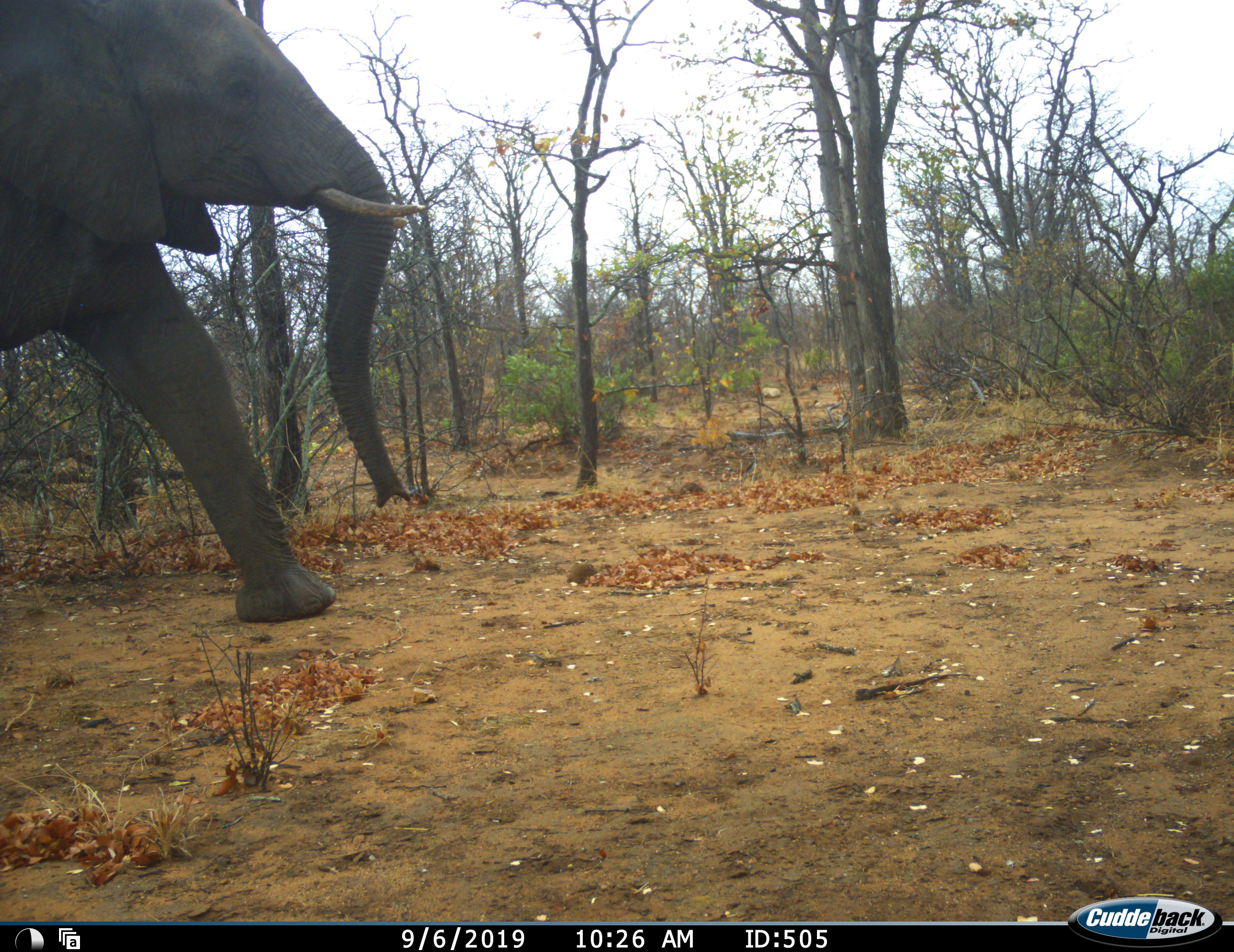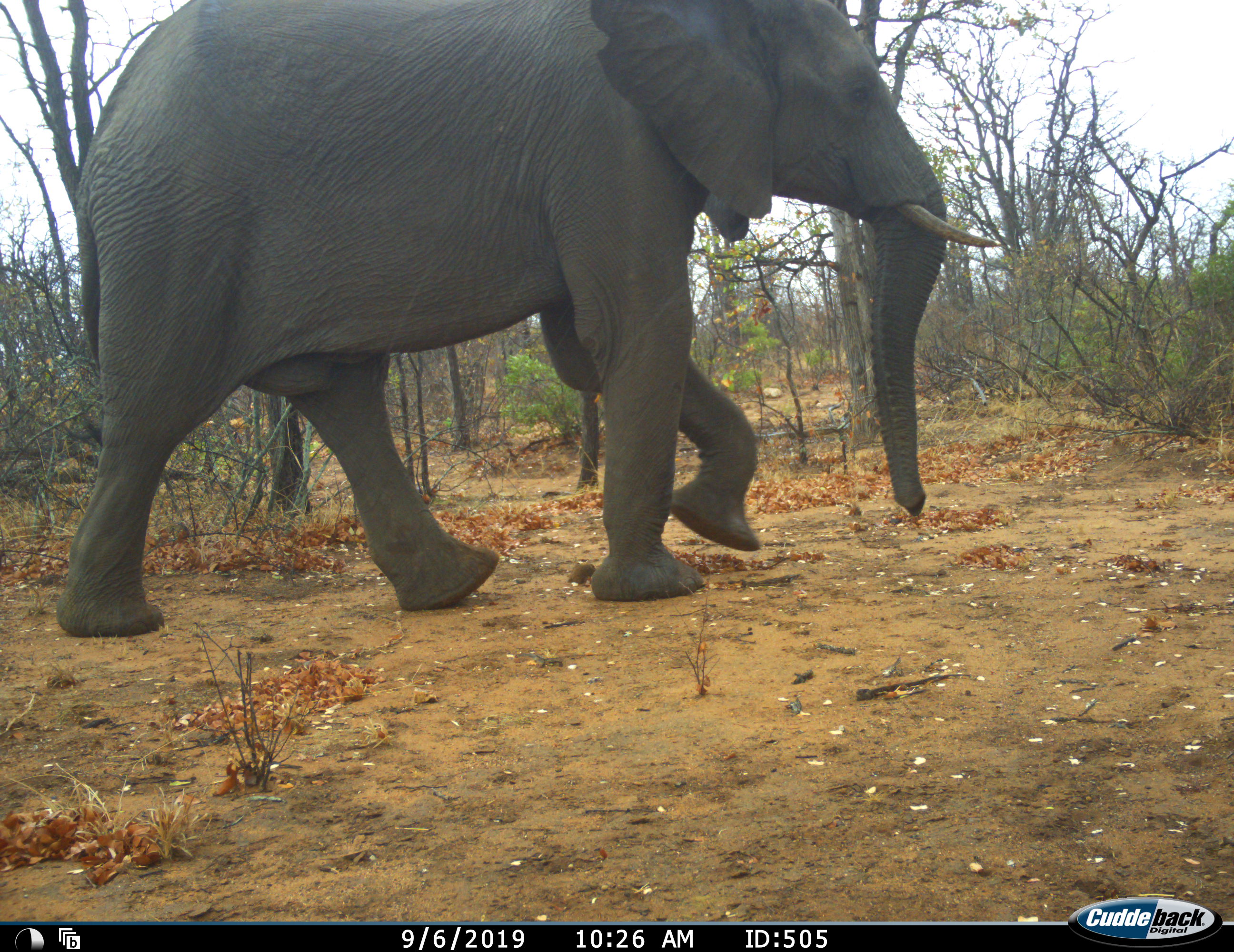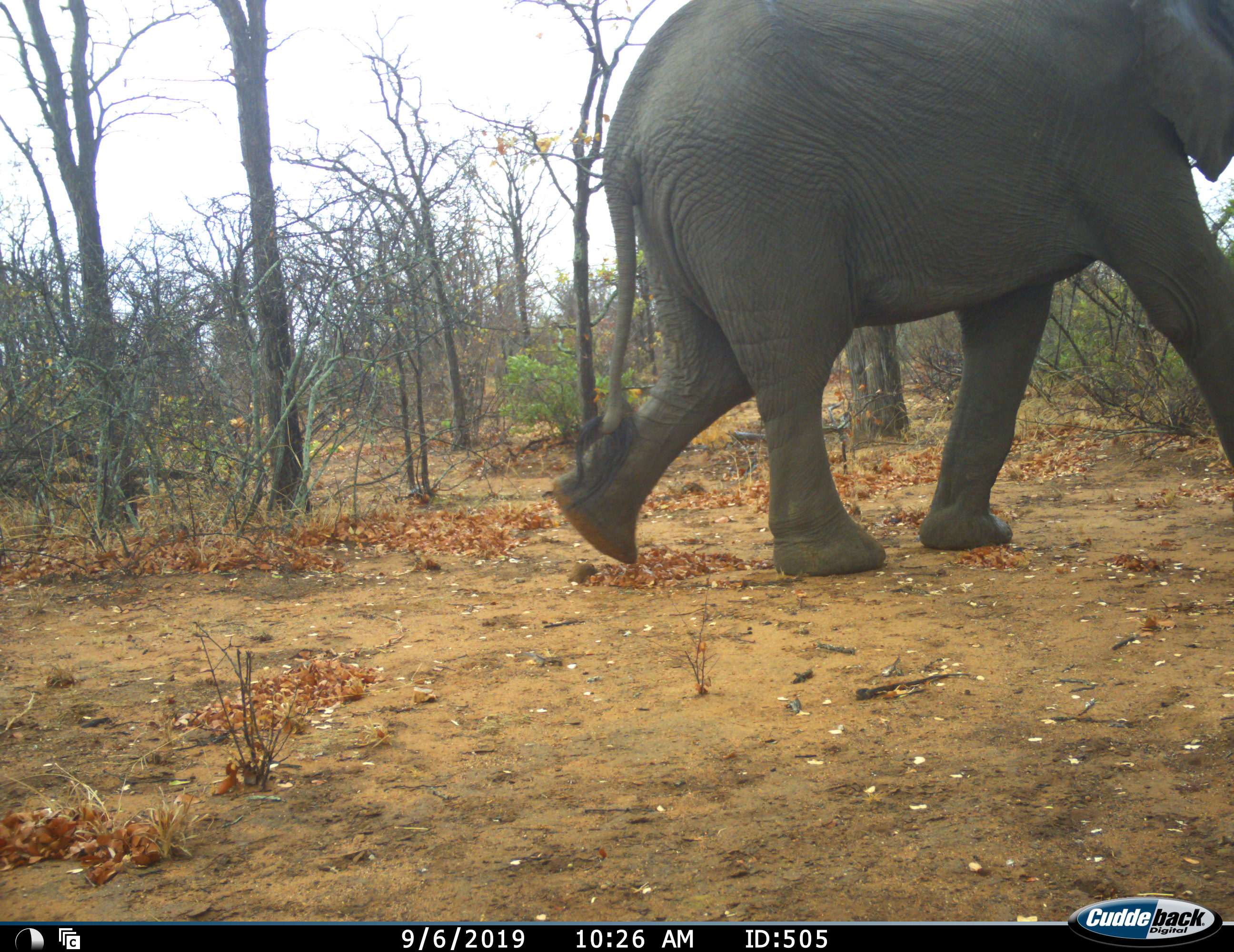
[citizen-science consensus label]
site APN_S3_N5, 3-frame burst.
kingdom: Animalia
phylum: Chordata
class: Mammalia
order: Proboscidea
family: Elephantidae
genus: Loxodonta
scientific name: Loxodonta africana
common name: african bush elephant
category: elephant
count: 1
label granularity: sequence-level